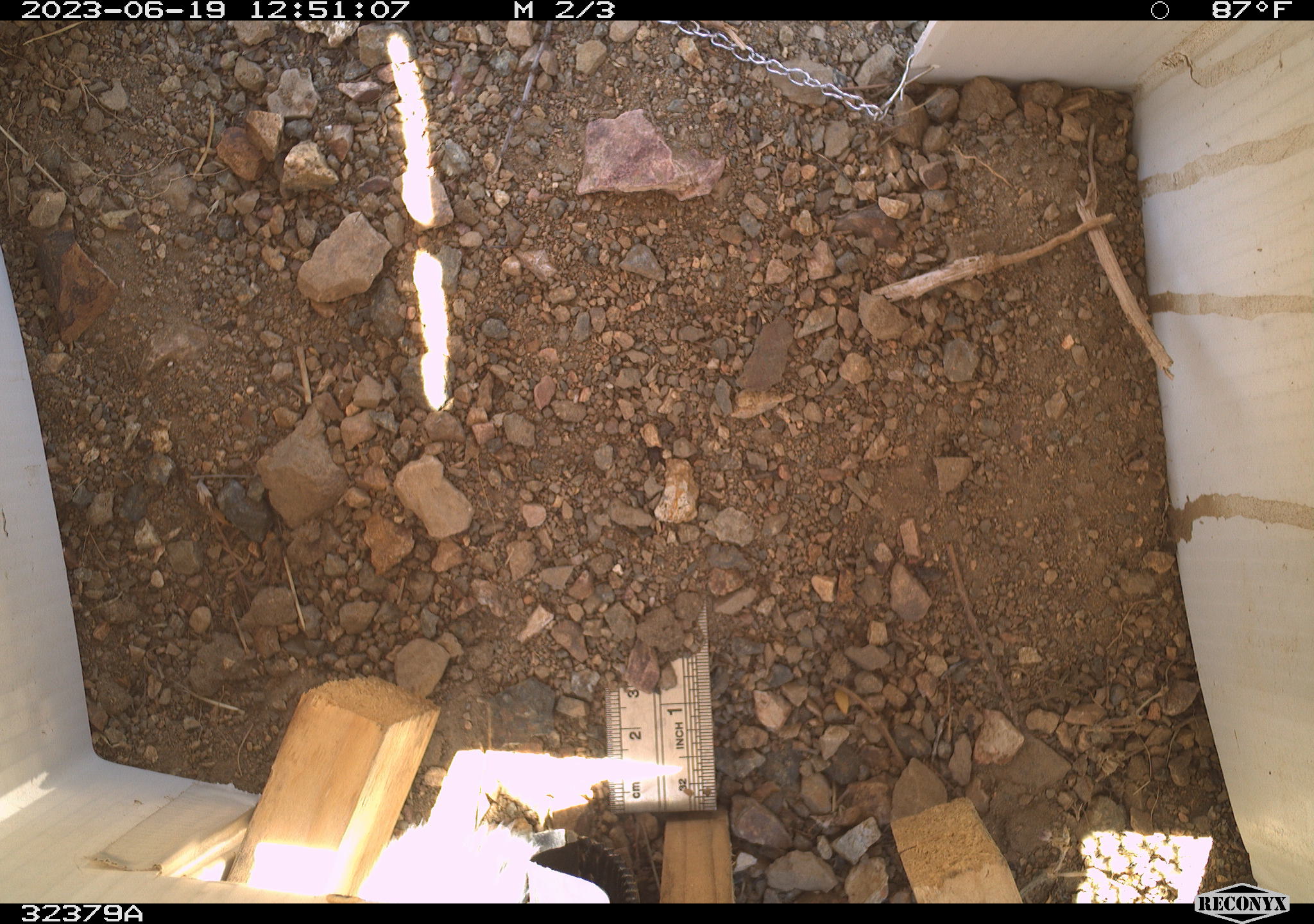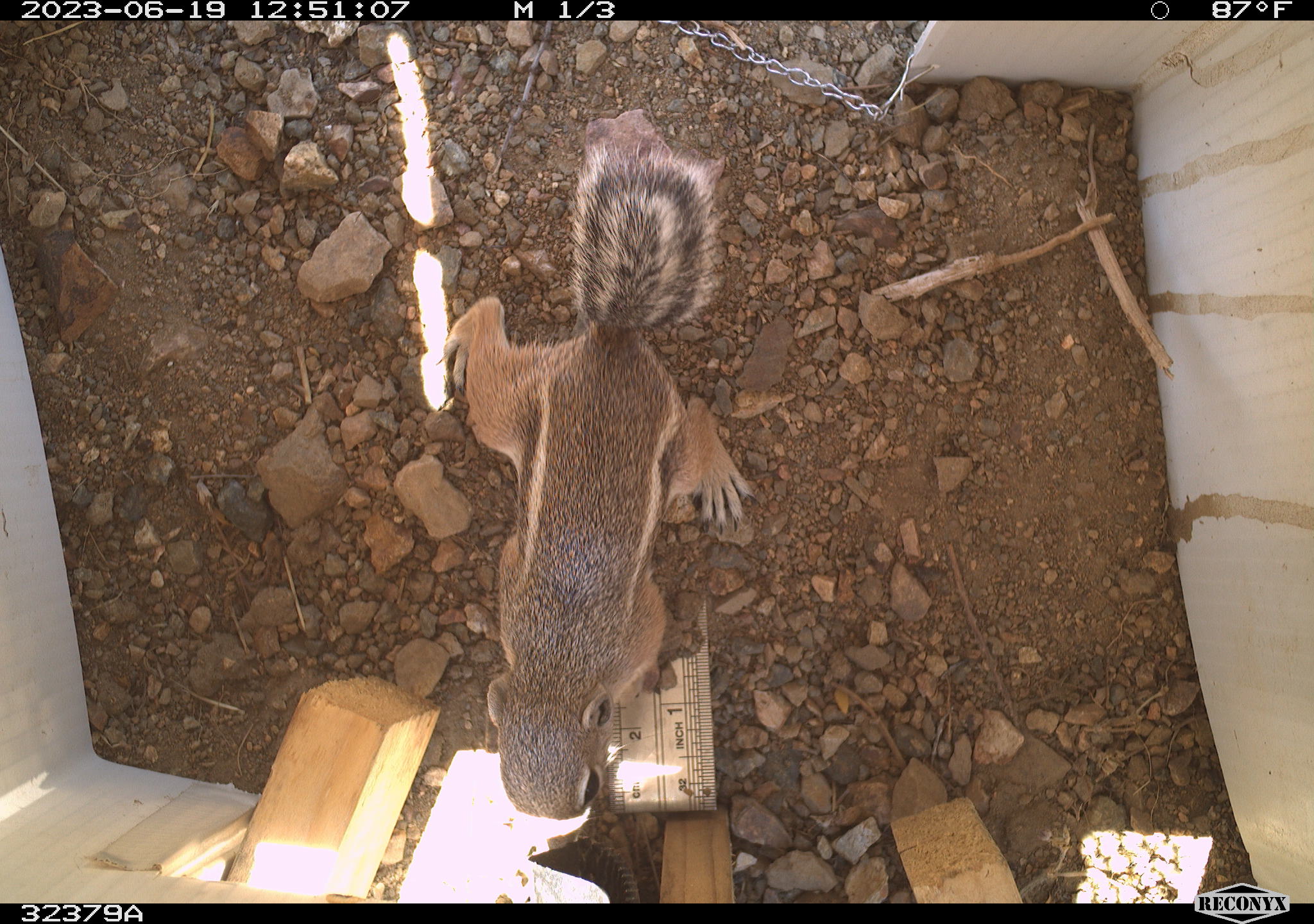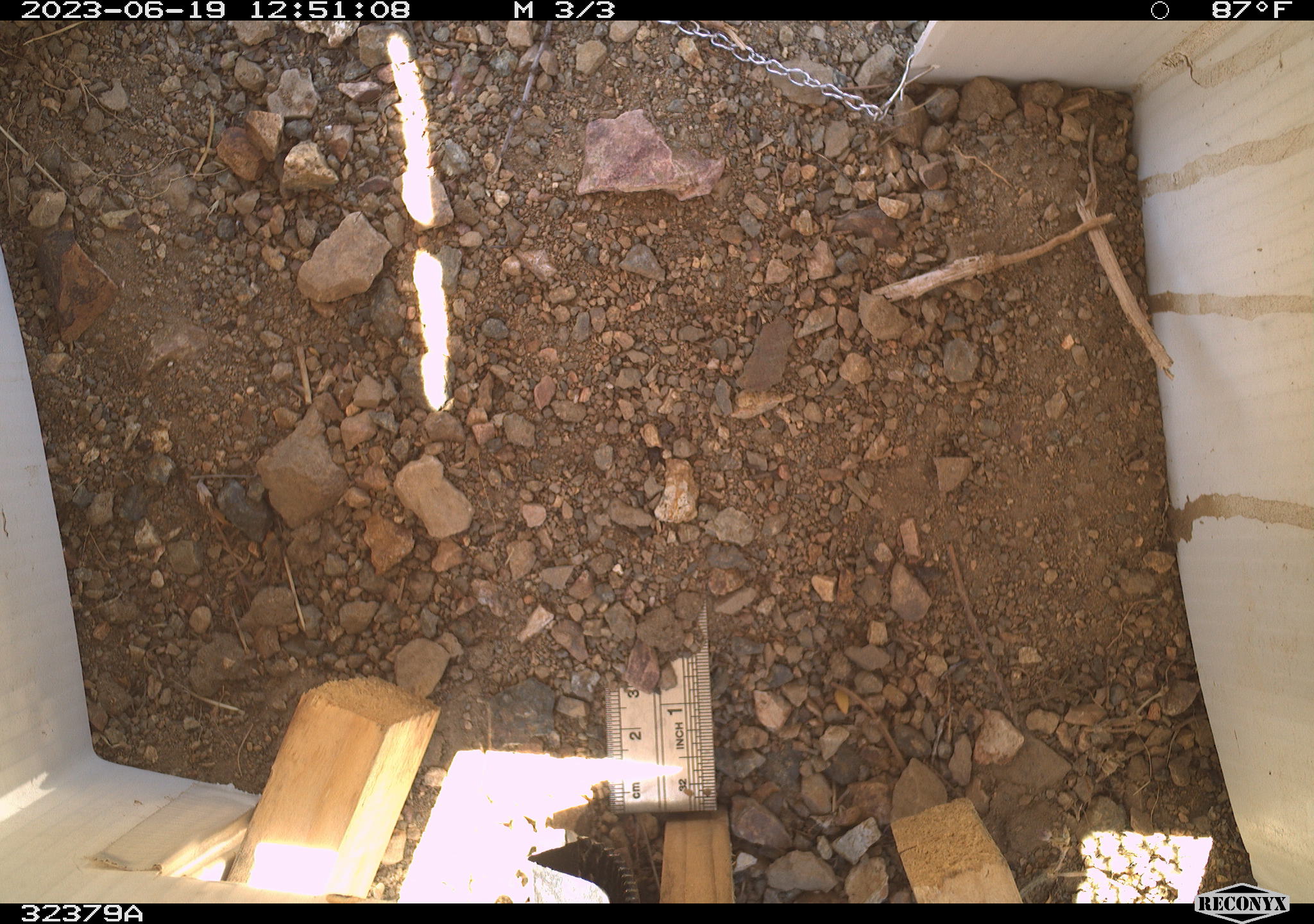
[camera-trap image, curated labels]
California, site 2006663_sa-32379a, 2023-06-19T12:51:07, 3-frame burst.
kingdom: Animalia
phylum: Chordata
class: Mammalia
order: Rodentia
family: Sciuridae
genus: Ammospermophilus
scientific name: Ammospermophilus leucurus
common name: white-tailed antelope squirrel